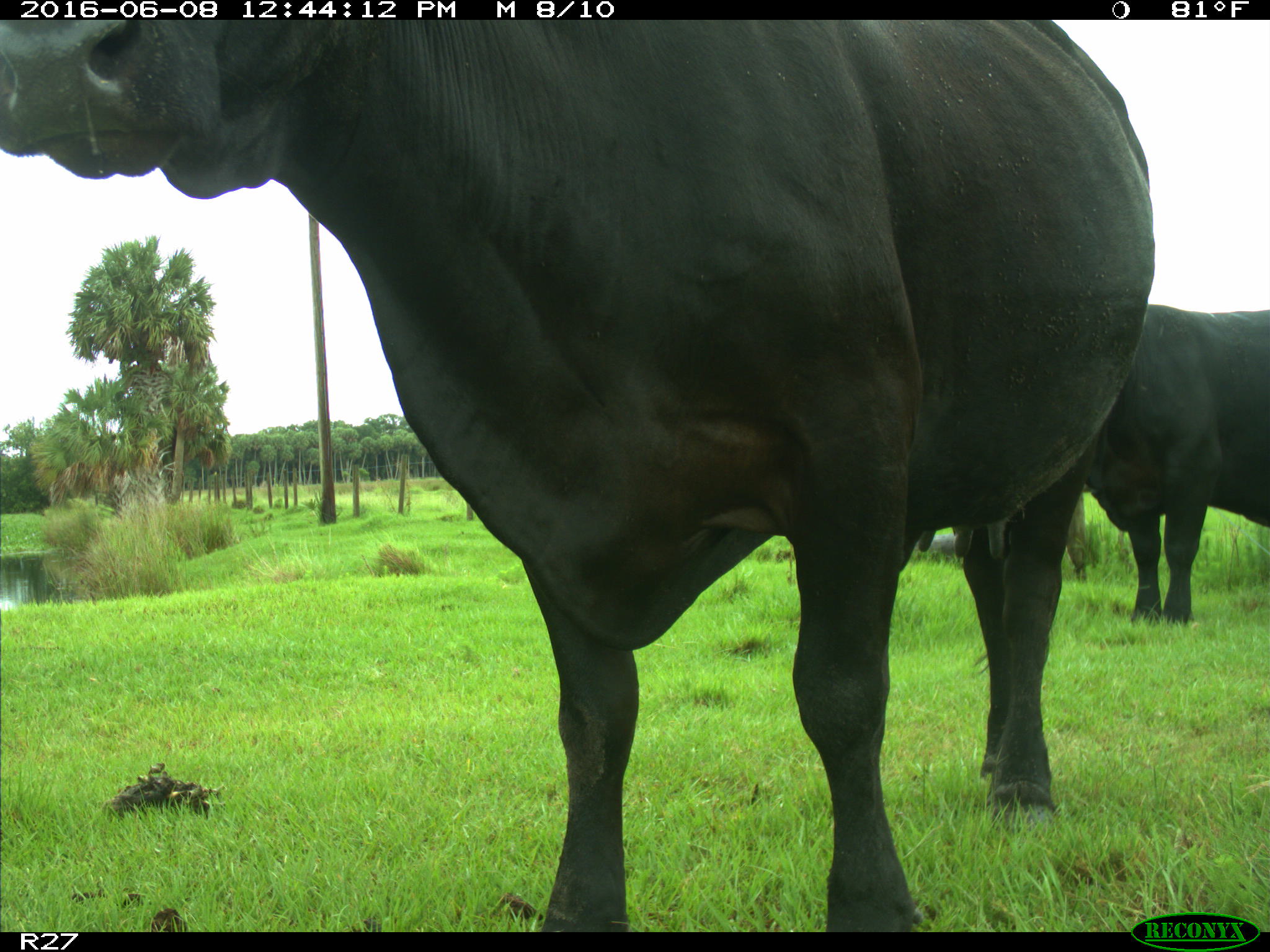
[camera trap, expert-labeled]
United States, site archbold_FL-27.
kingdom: Animalia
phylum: Chordata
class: Mammalia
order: Artiodactyla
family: Bovidae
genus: Bos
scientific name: Bos taurus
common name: domestic cow